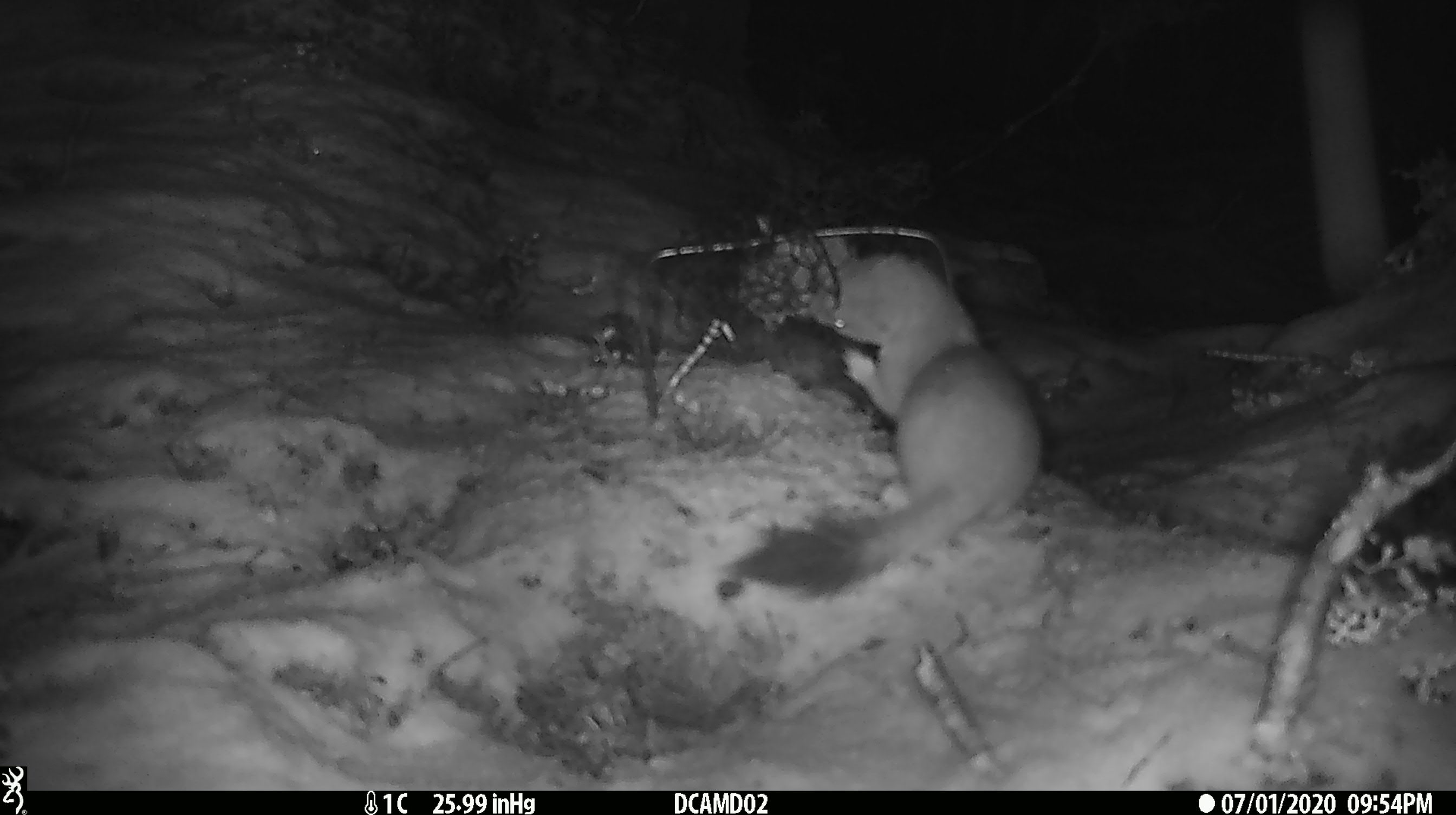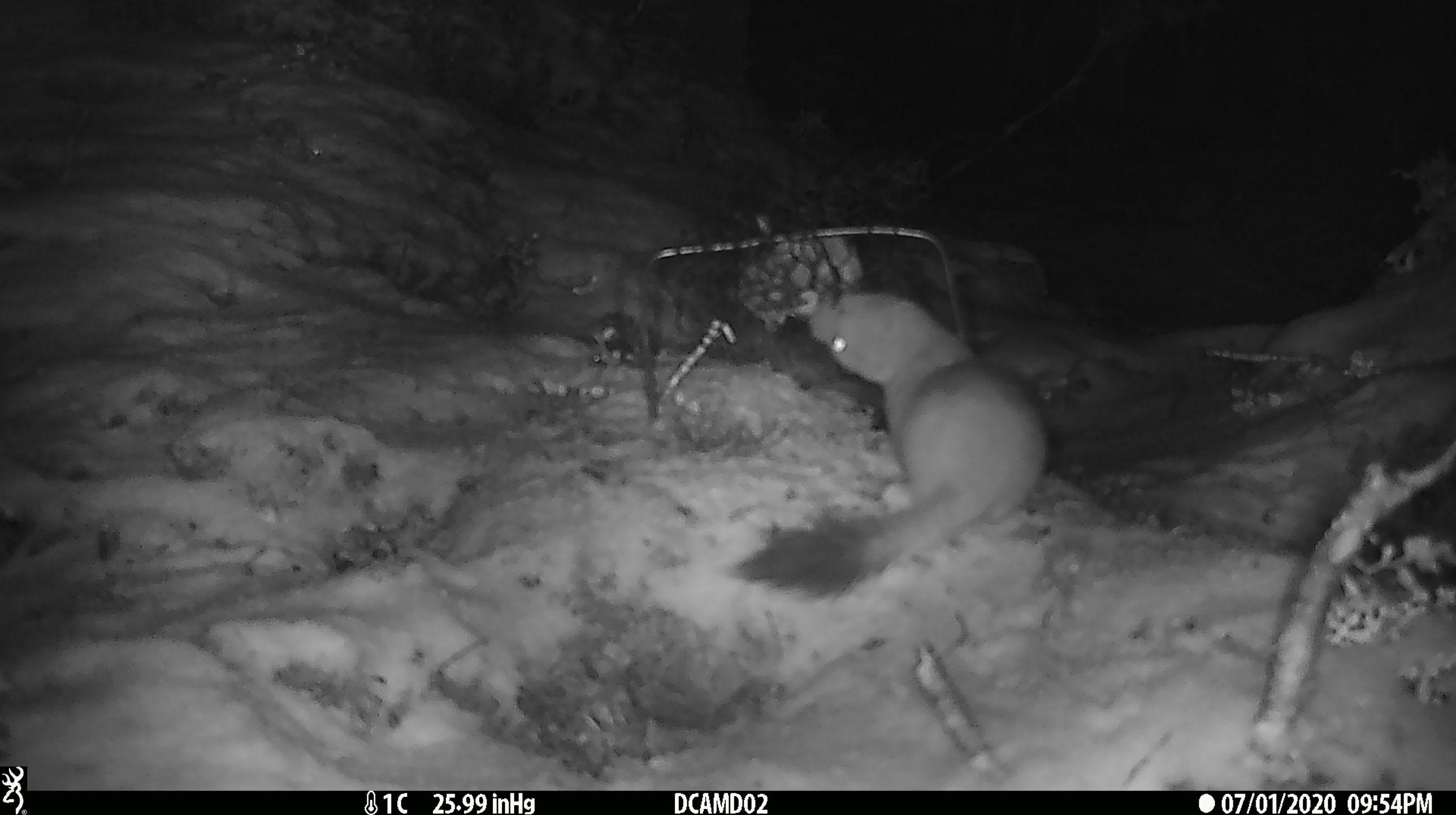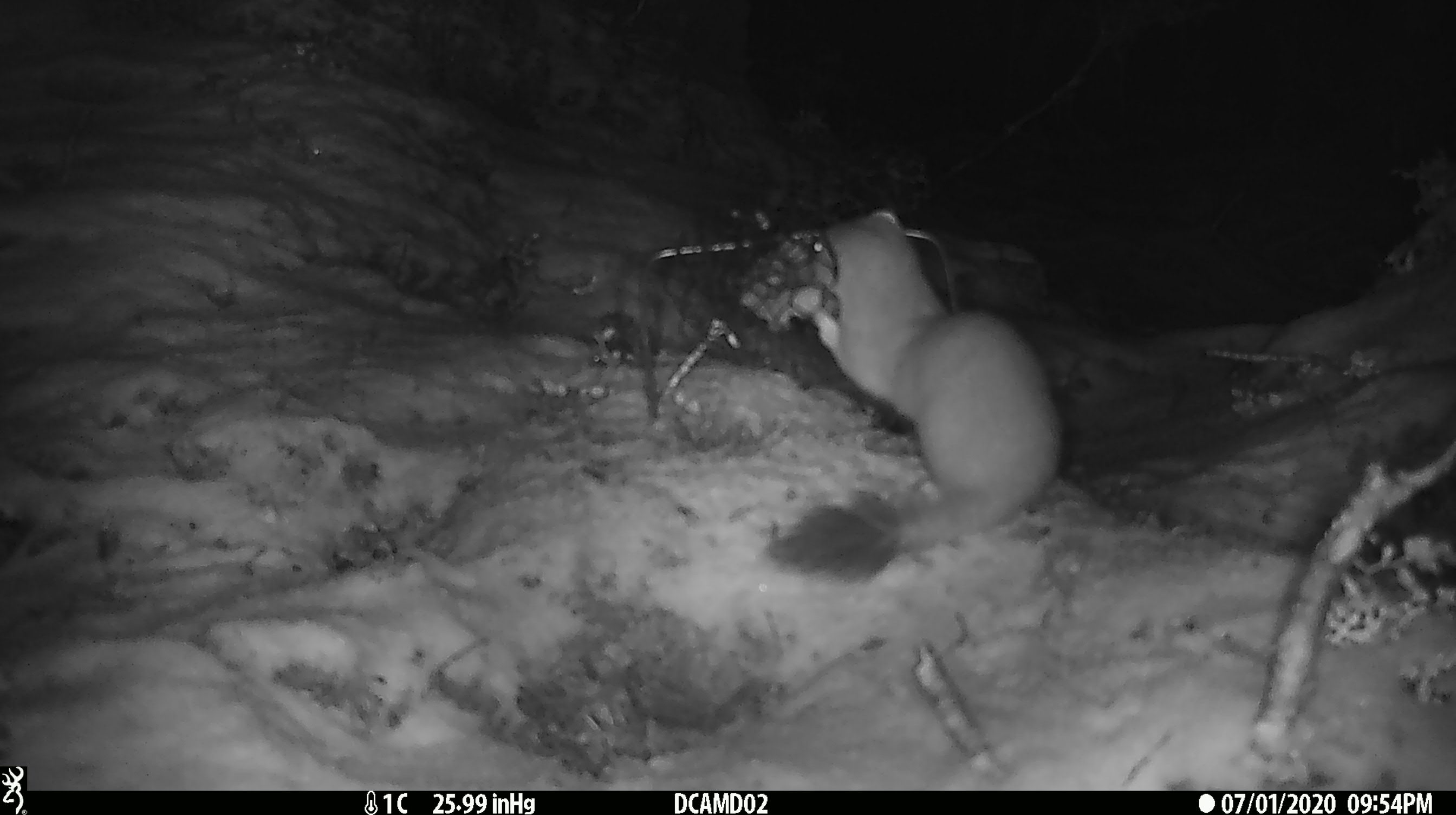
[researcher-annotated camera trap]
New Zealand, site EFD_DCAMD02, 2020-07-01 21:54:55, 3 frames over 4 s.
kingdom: Animalia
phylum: Chordata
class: Mammalia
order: Carnivora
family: Mustelidae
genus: Mustela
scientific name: Mustela erminea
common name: stoat